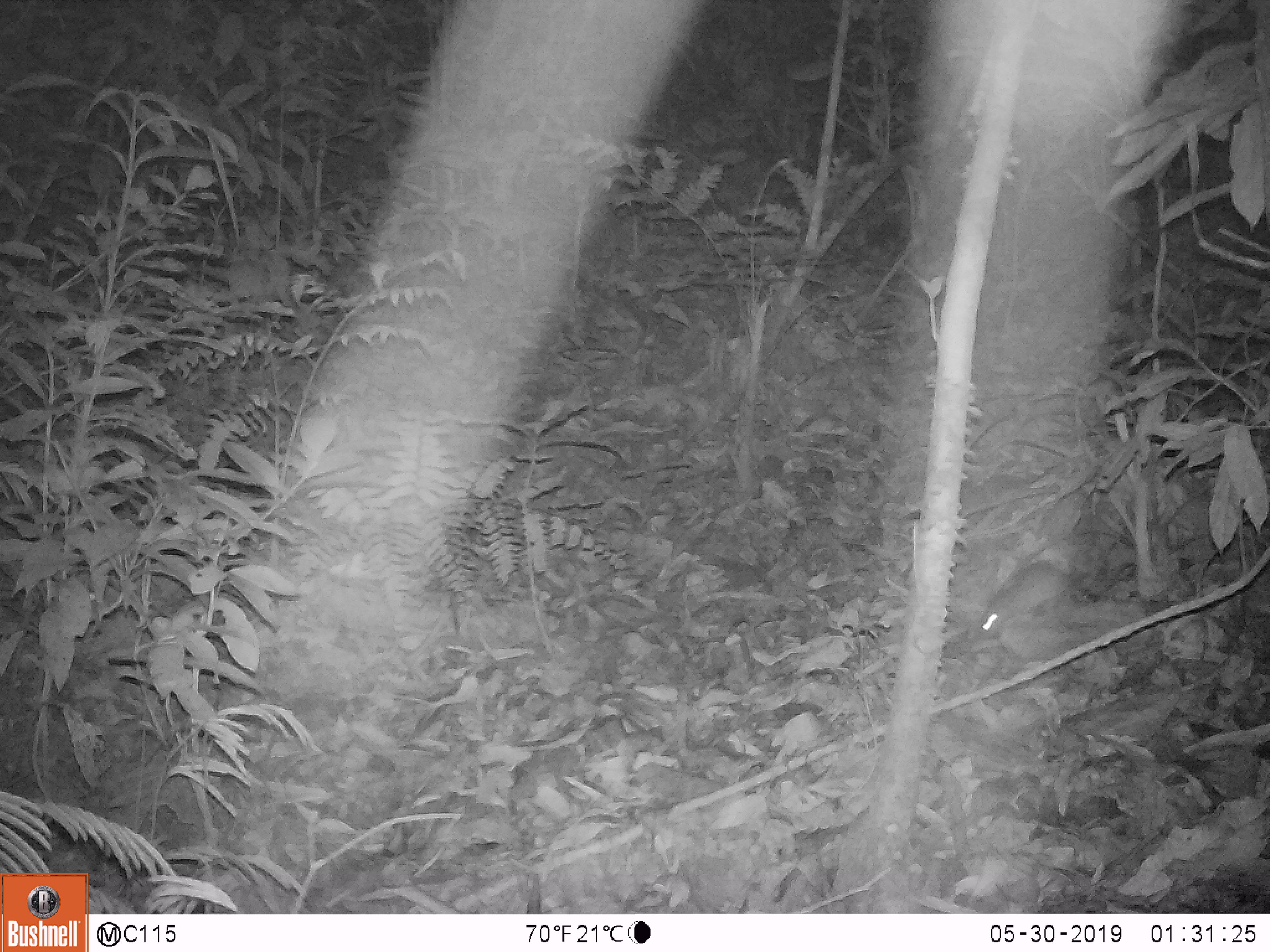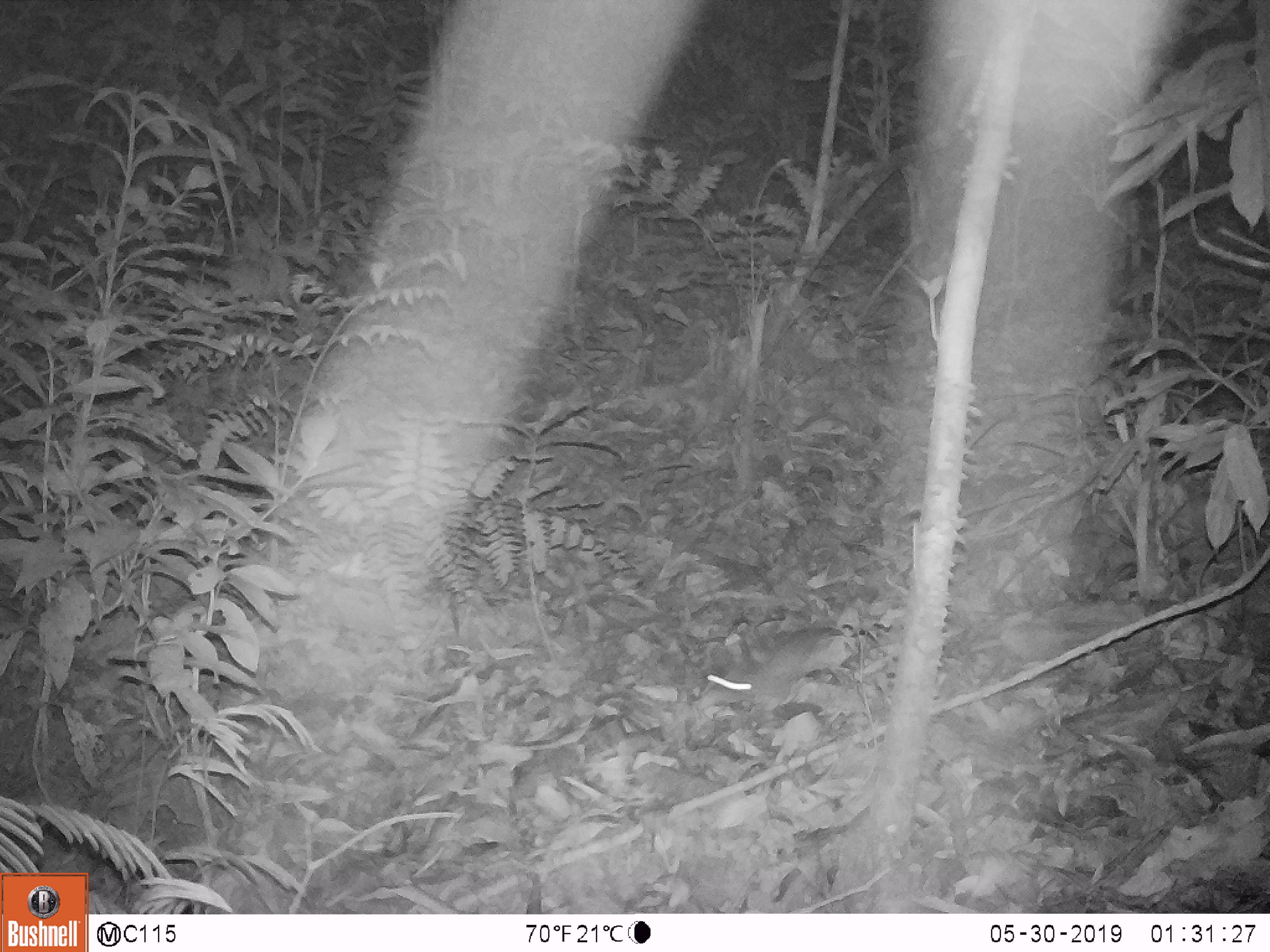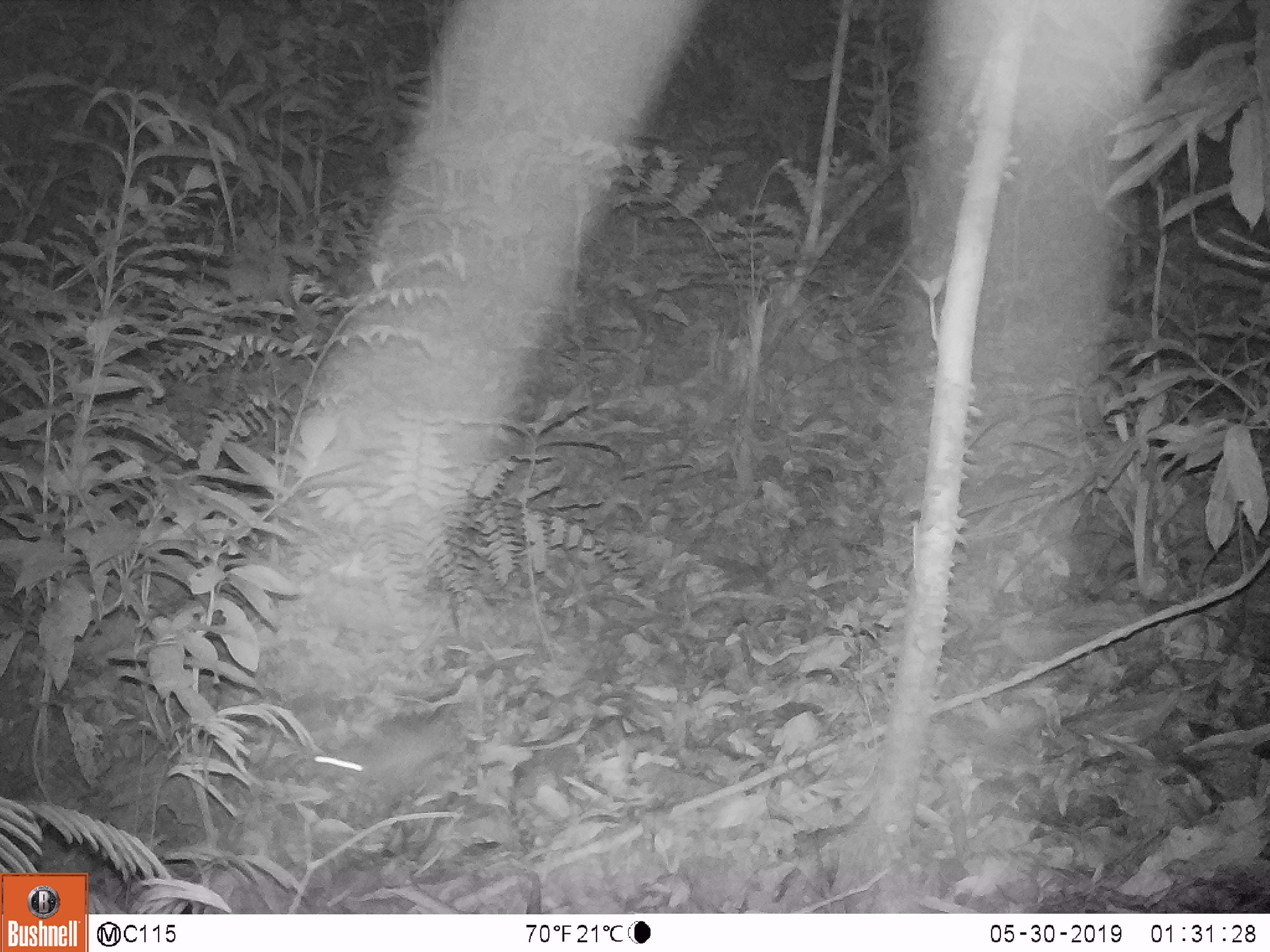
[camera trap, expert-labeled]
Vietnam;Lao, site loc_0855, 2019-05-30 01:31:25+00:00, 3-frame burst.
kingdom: Animalia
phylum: Chordata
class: Mammalia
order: Rodentia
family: Muridae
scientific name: Muridae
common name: old-world mice and rats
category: unidentified murid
Unidentified murid (old-world mice and rats) (Muridae). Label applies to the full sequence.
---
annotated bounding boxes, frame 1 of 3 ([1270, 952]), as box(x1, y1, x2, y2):
unidentified murid: box(972, 558, 1074, 641)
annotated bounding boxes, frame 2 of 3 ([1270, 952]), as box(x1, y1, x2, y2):
unidentified murid: box(693, 624, 854, 714)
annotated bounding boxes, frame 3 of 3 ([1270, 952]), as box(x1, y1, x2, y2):
unidentified murid: box(308, 717, 463, 810)